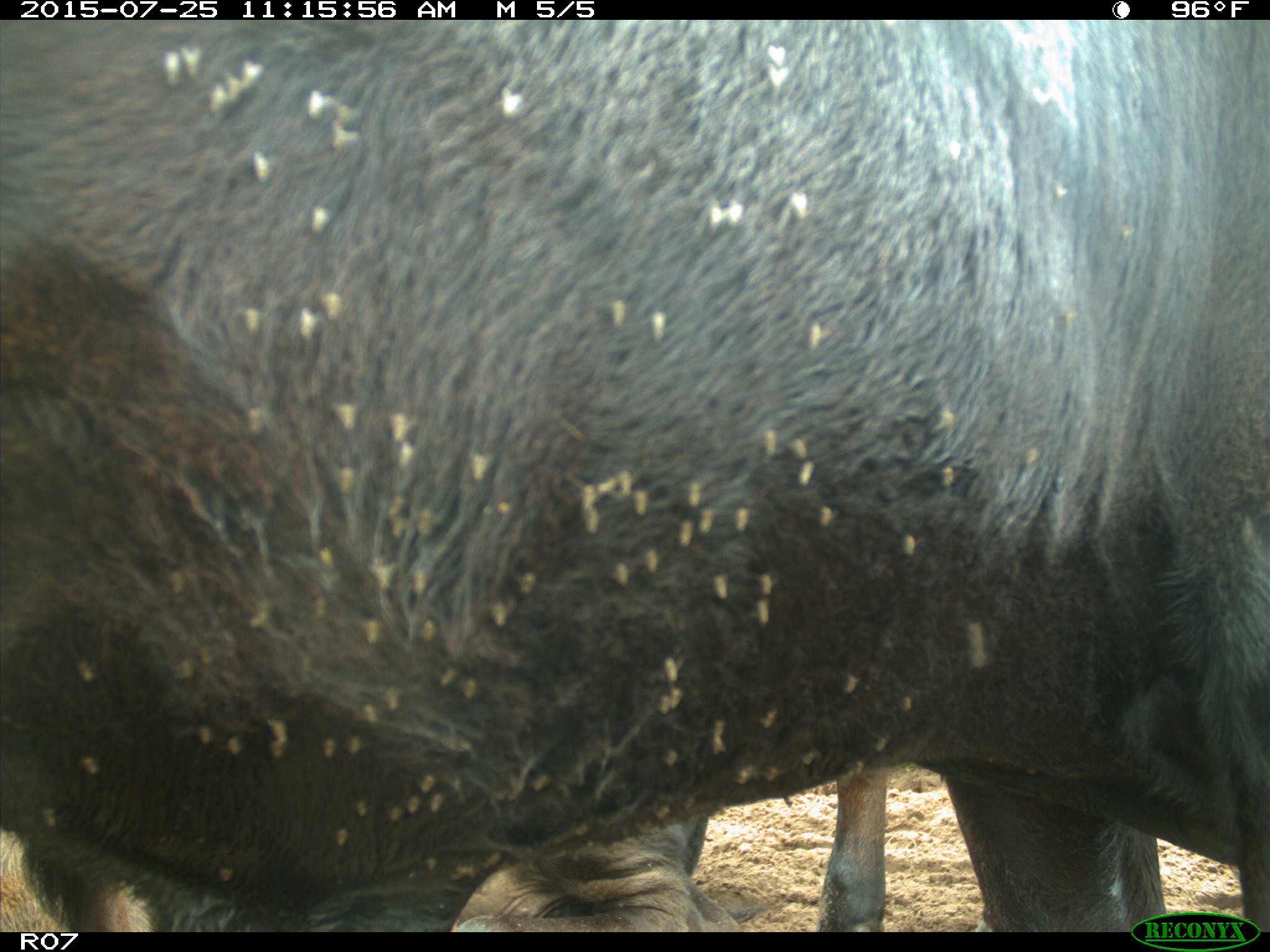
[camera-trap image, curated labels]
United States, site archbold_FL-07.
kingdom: Animalia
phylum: Chordata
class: Mammalia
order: Artiodactyla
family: Bovidae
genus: Bos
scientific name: Bos taurus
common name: domestic cow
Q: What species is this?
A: Bos taurus (domestic cow).